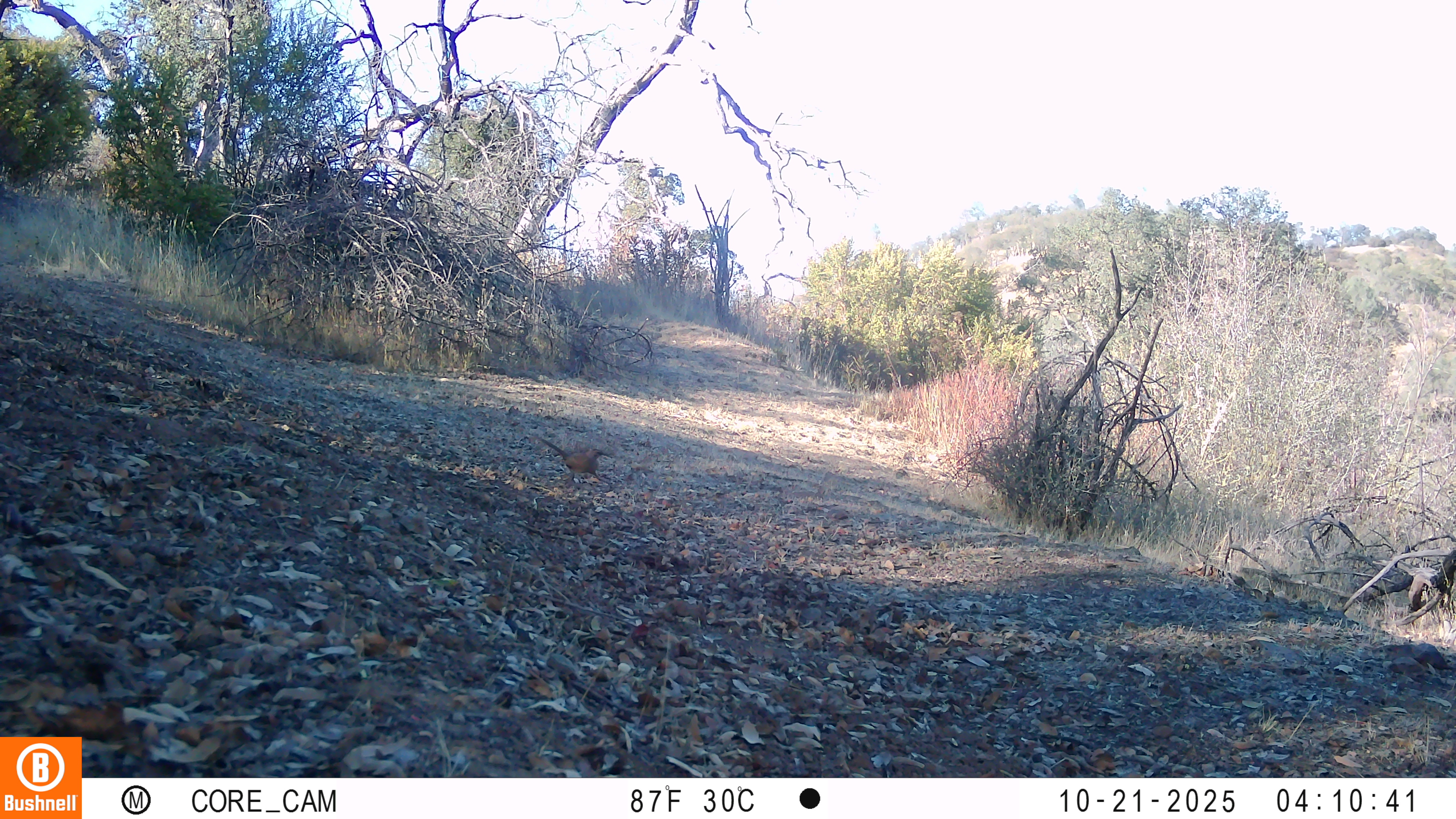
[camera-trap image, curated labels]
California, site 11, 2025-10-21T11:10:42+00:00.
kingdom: Animalia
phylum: Chordata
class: Aves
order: Passeriformes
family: Mimidae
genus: Toxostoma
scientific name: Toxostoma redivivum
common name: california thrasher